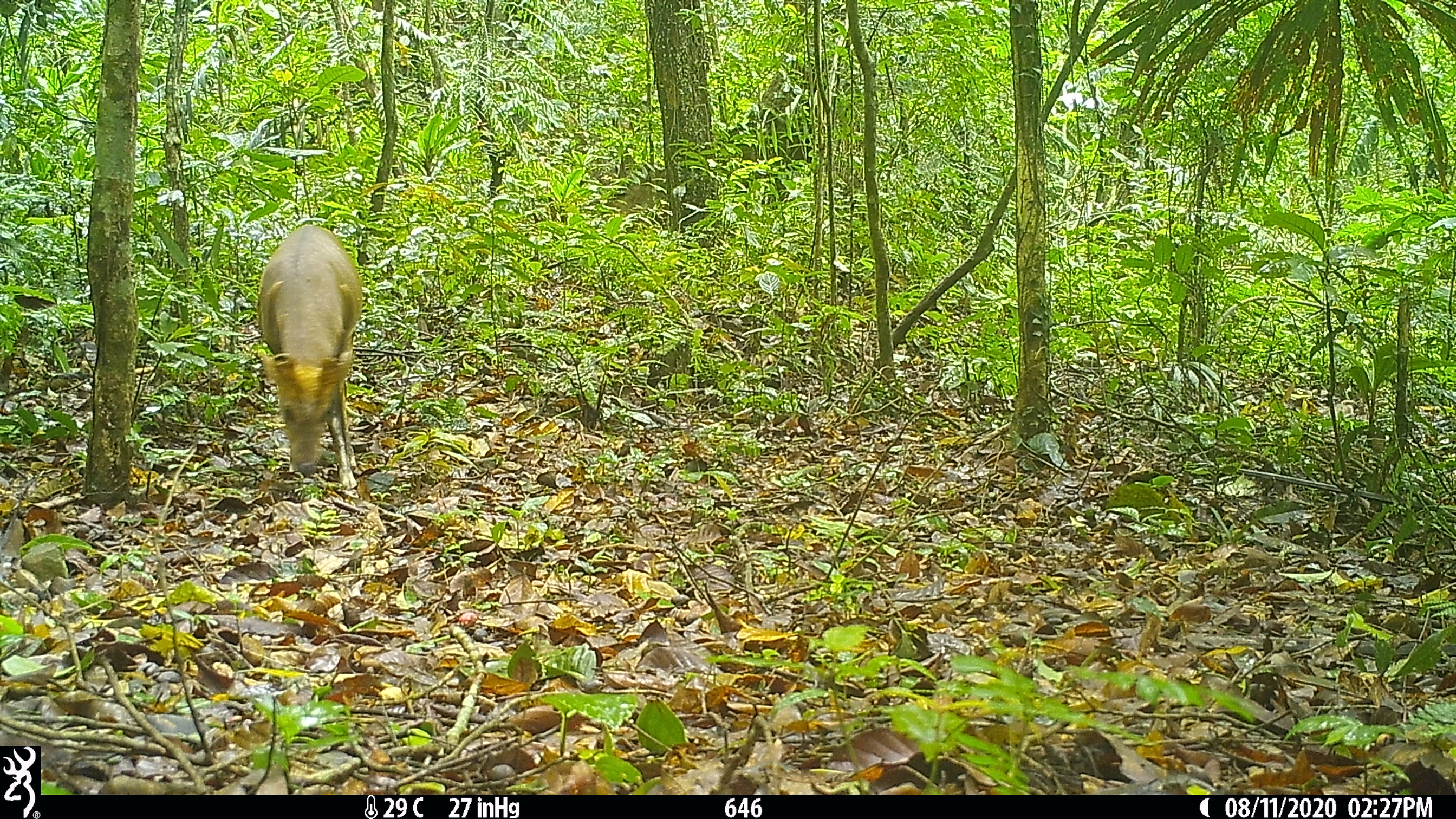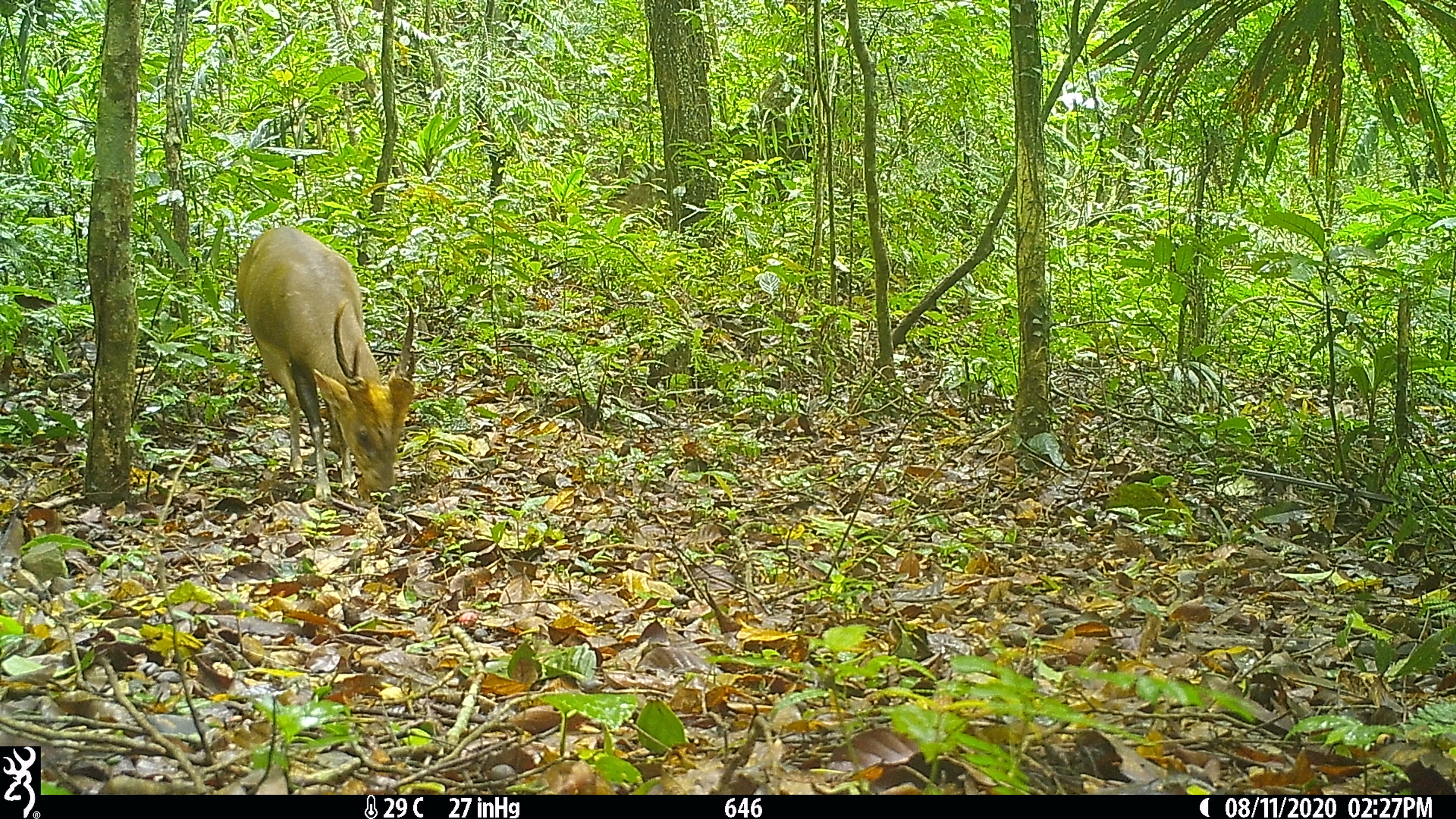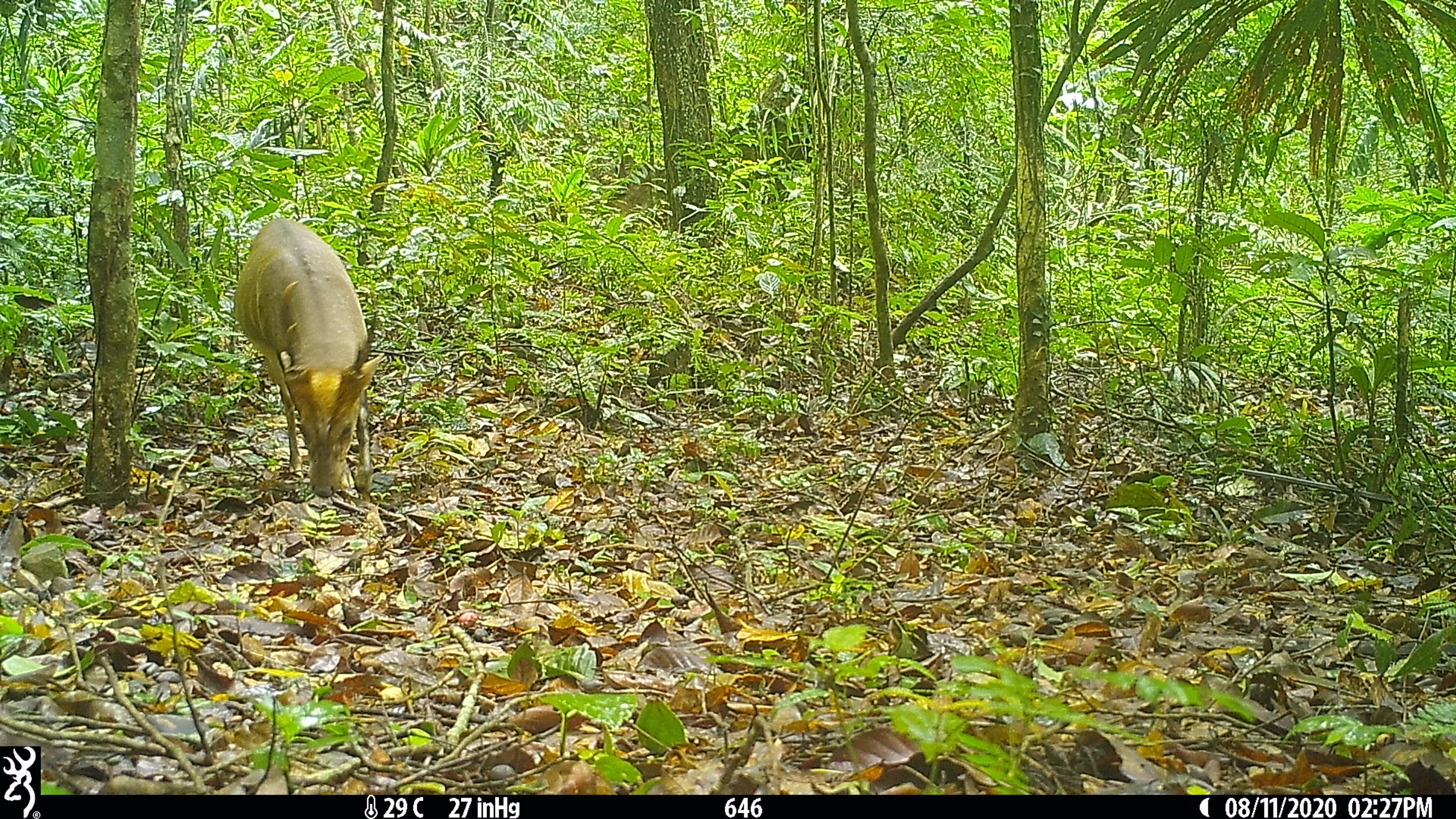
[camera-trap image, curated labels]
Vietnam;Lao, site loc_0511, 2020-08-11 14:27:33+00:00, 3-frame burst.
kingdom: Animalia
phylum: Chordata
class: Mammalia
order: Artiodactyla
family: Cervidae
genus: Muntiacus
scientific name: Muntiacus vuquangensis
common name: large-antlered muntjac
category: large antlered muntjac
Large antlered muntjac (large-antlered muntjac) (Muntiacus vuquangensis). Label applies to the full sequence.